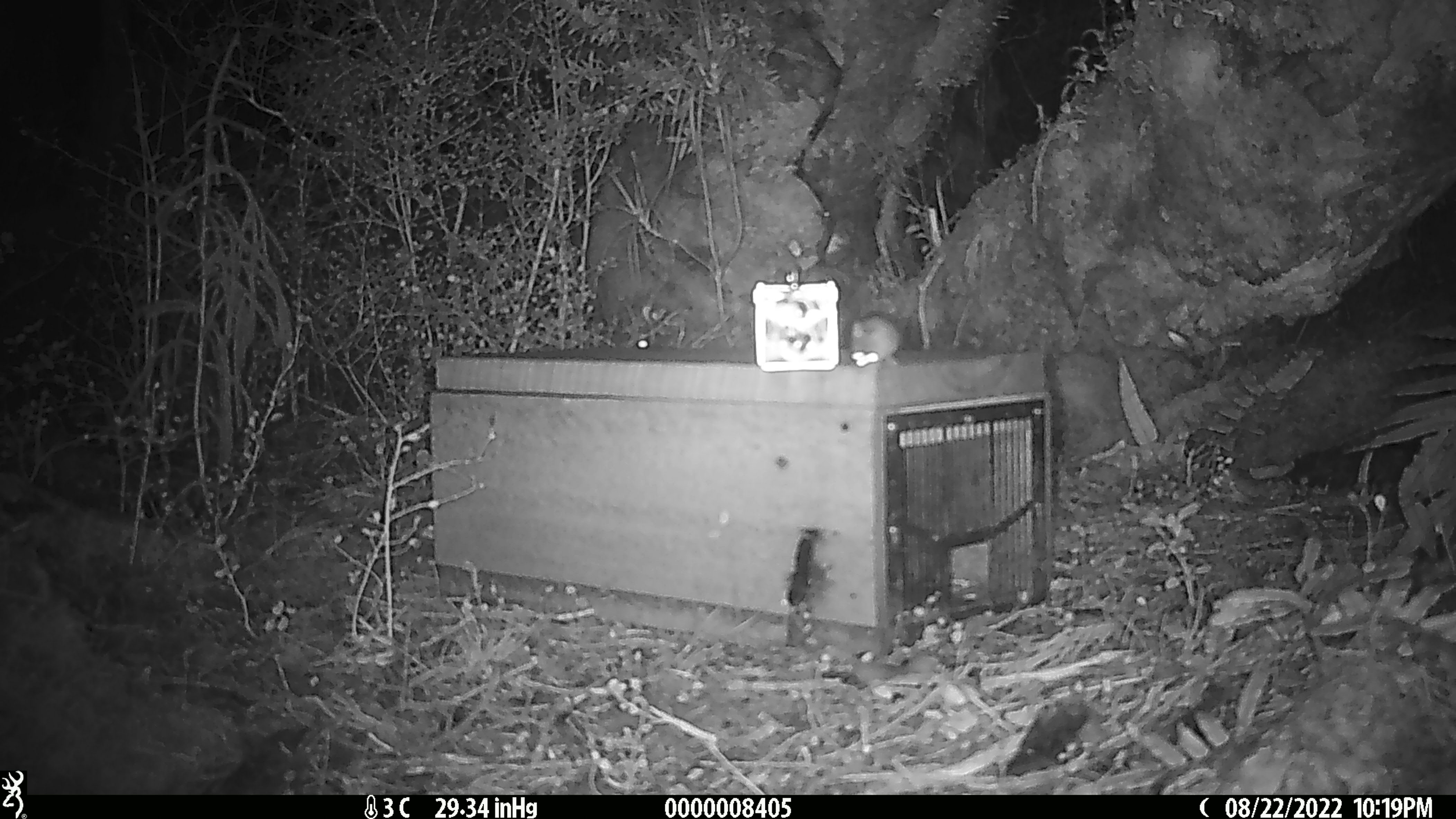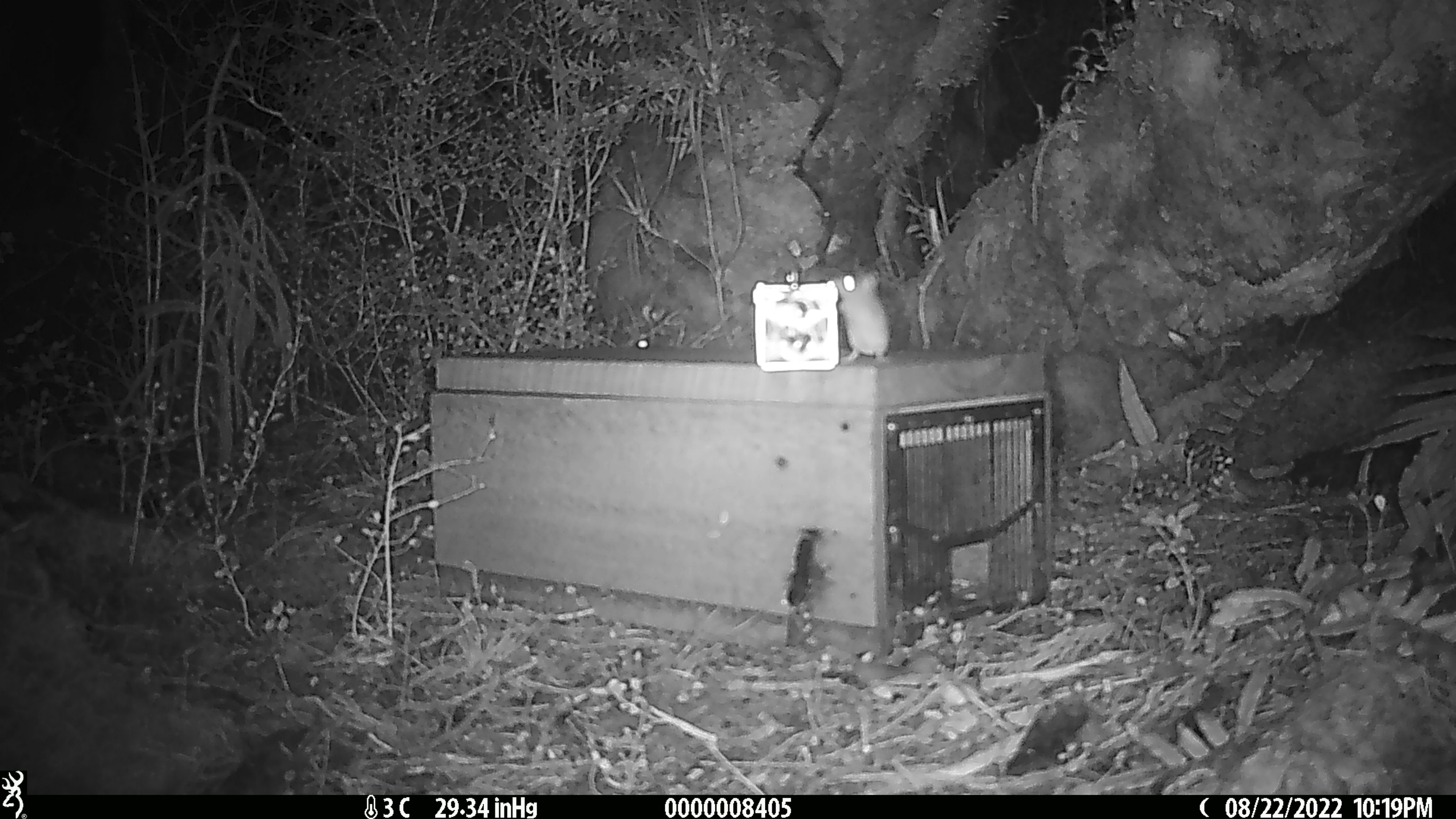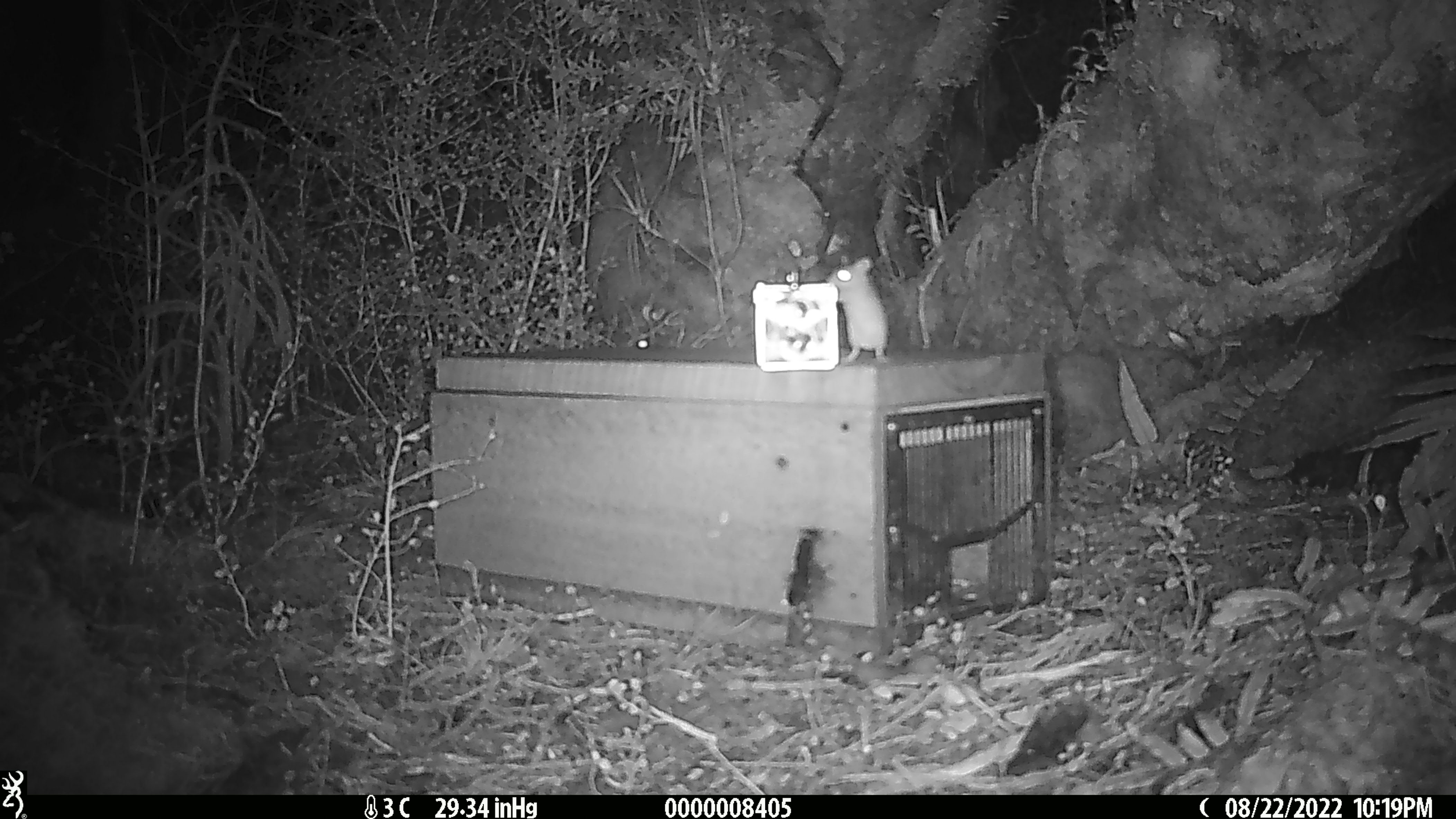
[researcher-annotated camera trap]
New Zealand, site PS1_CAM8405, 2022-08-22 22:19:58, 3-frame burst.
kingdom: Animalia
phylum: Chordata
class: Mammalia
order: Rodentia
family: Muridae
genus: Mus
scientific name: Mus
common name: mouse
Mouse (Mus).